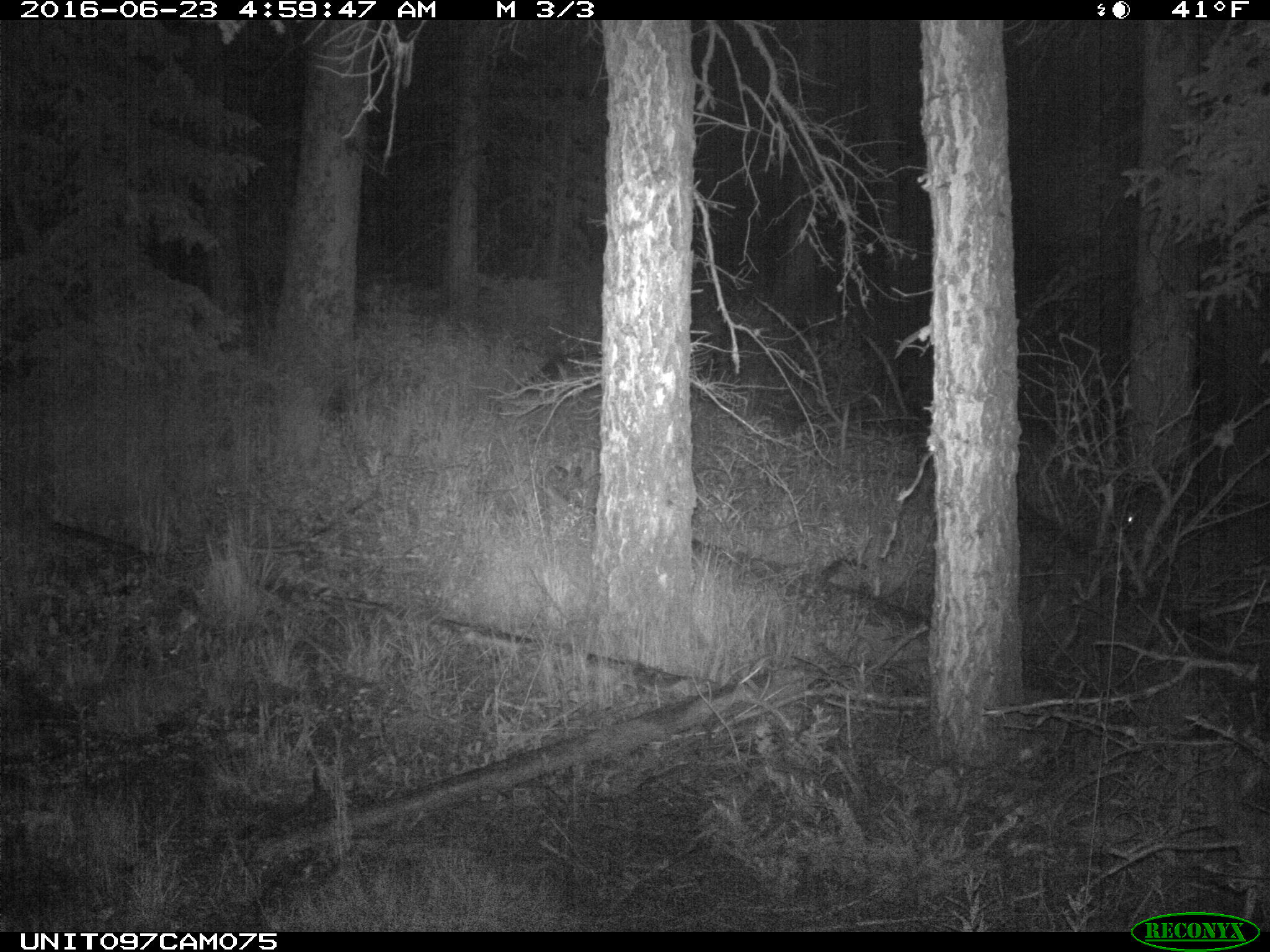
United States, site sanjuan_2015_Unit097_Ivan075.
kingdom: Animalia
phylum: Chordata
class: Mammalia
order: Artiodactyla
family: Cervidae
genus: Cervus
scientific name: Cervus elaphus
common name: red deer